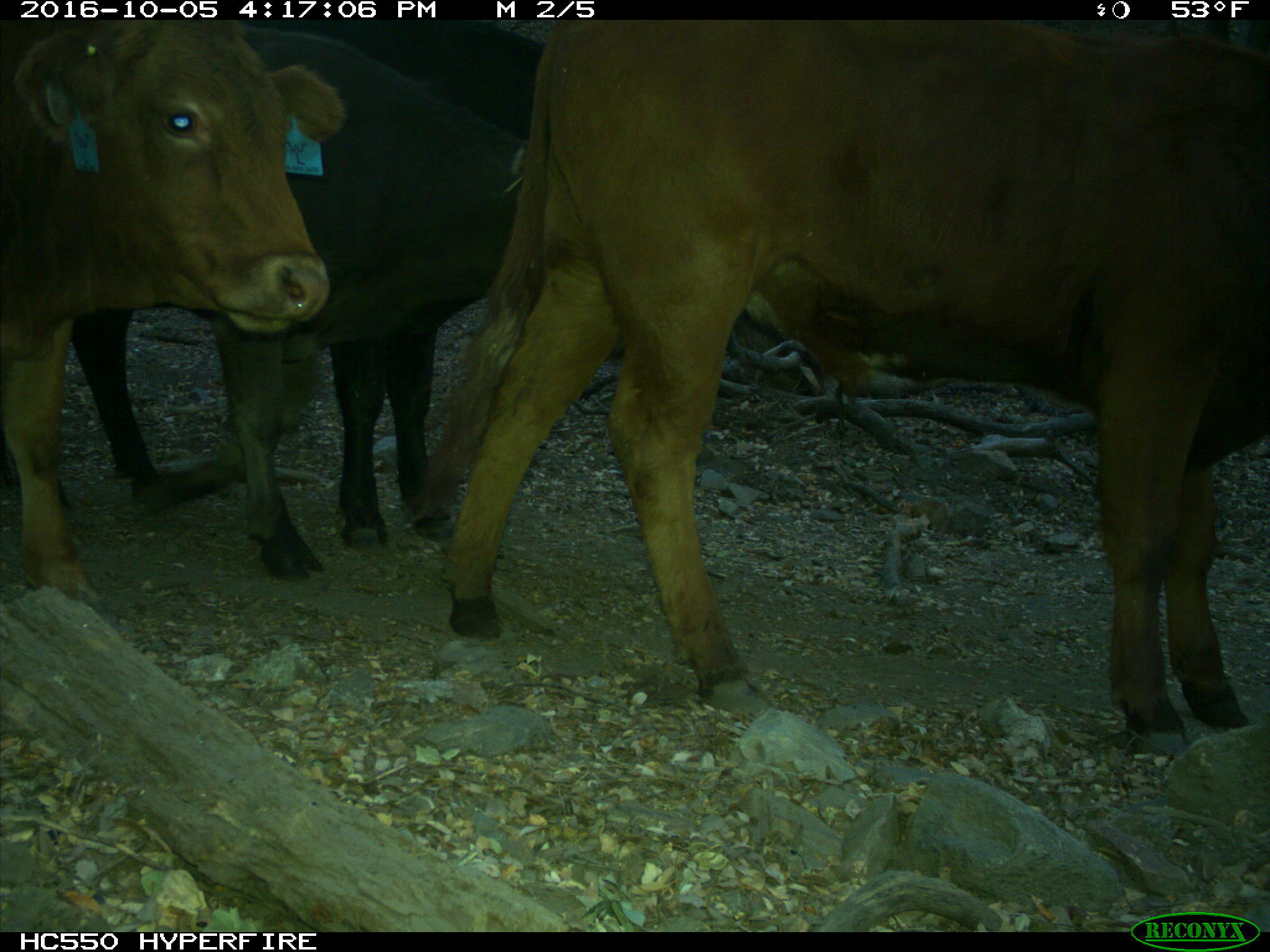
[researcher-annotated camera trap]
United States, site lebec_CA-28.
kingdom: Animalia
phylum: Chordata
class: Mammalia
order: Artiodactyla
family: Bovidae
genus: Bos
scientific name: Bos taurus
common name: domestic cow